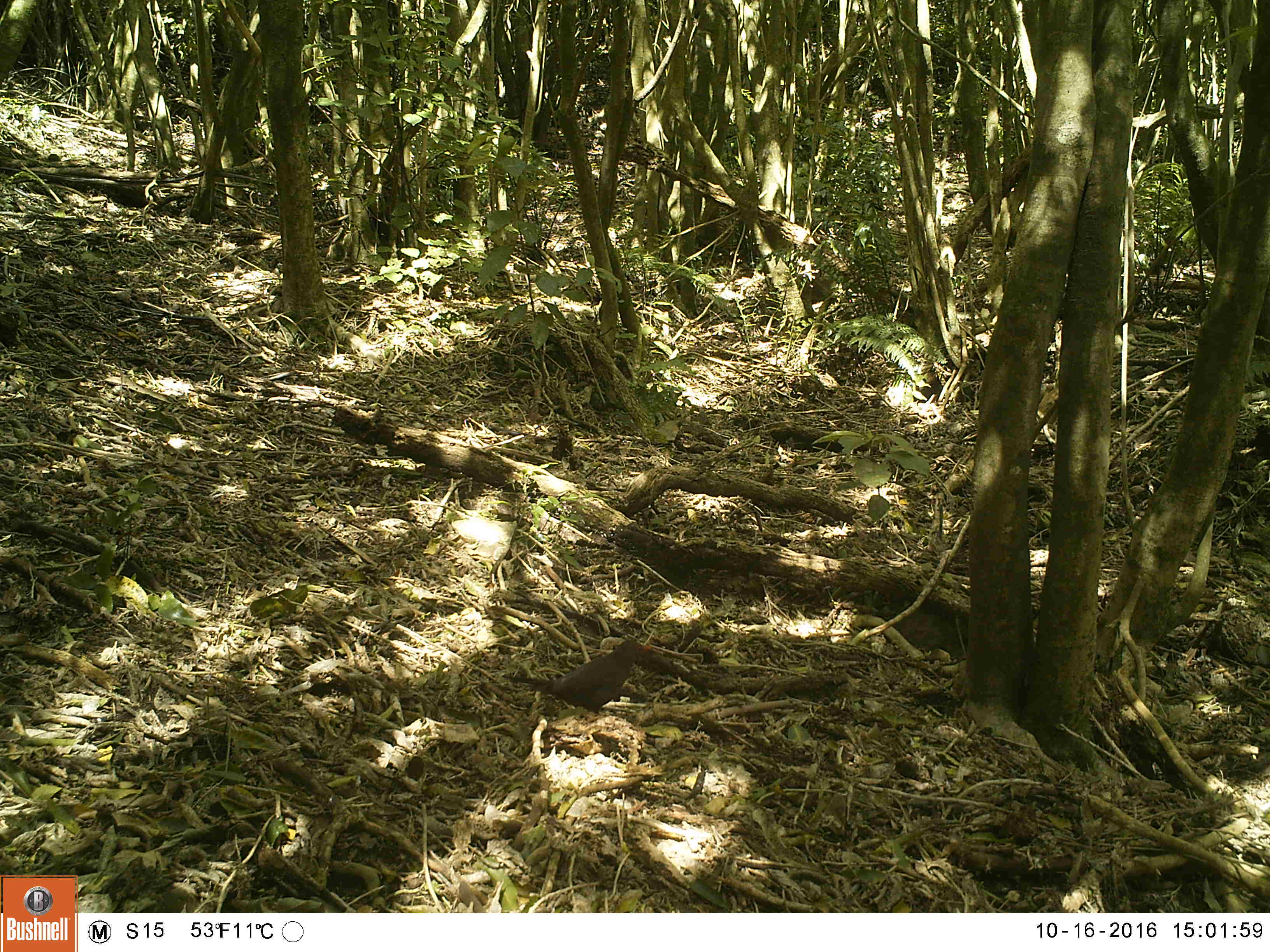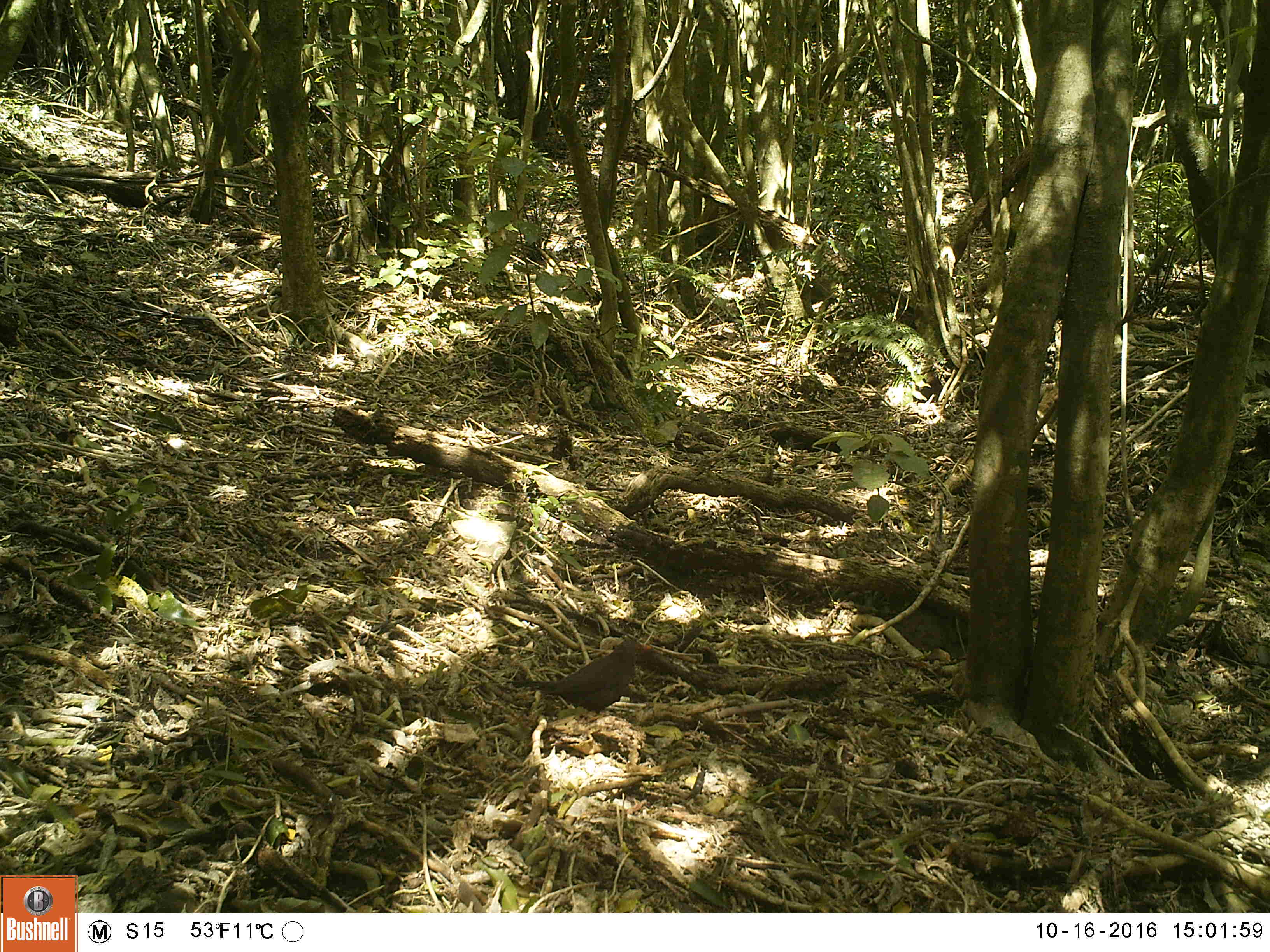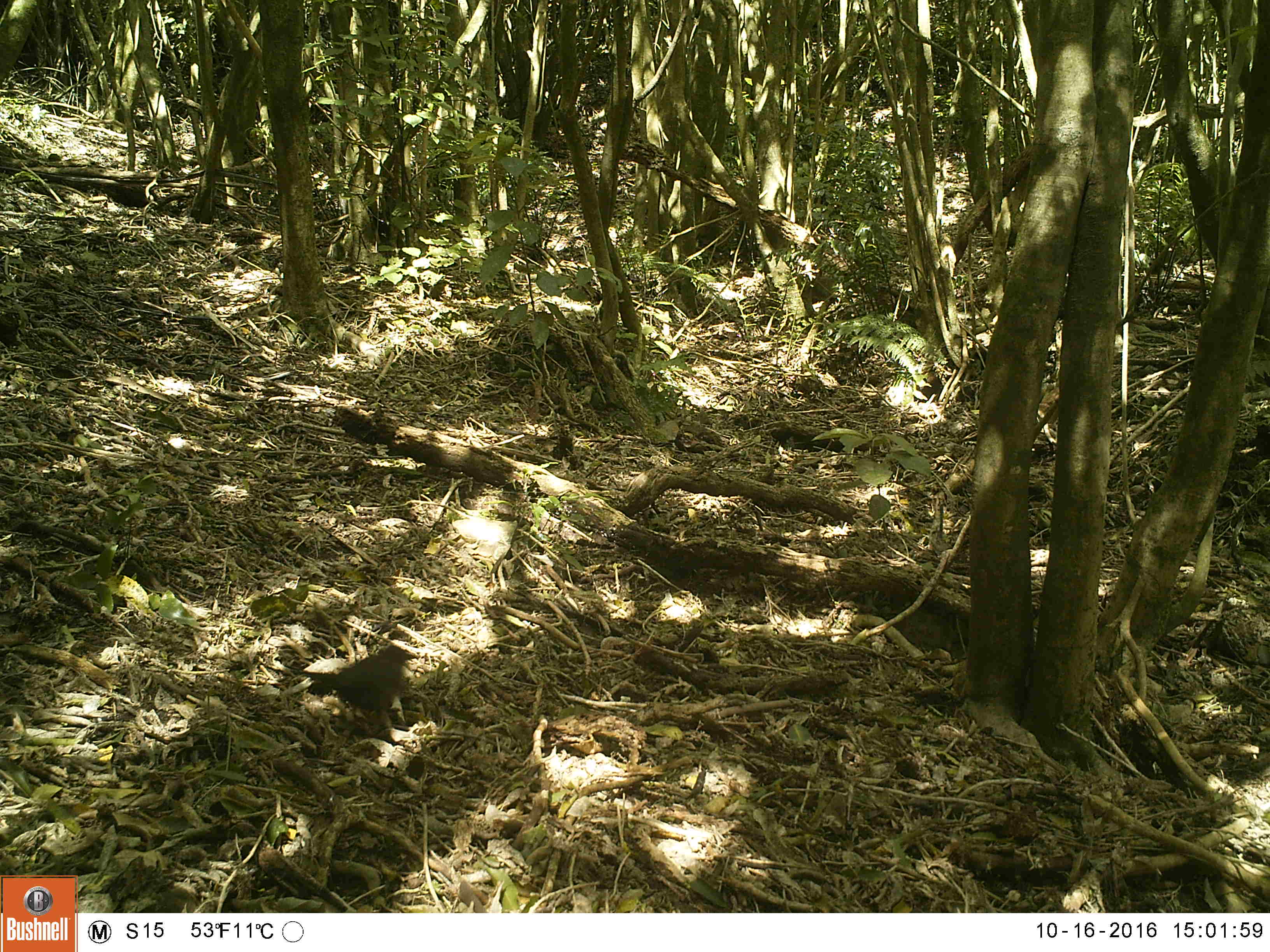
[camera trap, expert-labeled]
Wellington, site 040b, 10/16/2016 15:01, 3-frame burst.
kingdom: Animalia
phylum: Chordata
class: Aves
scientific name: Aves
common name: bird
Bird (Aves).